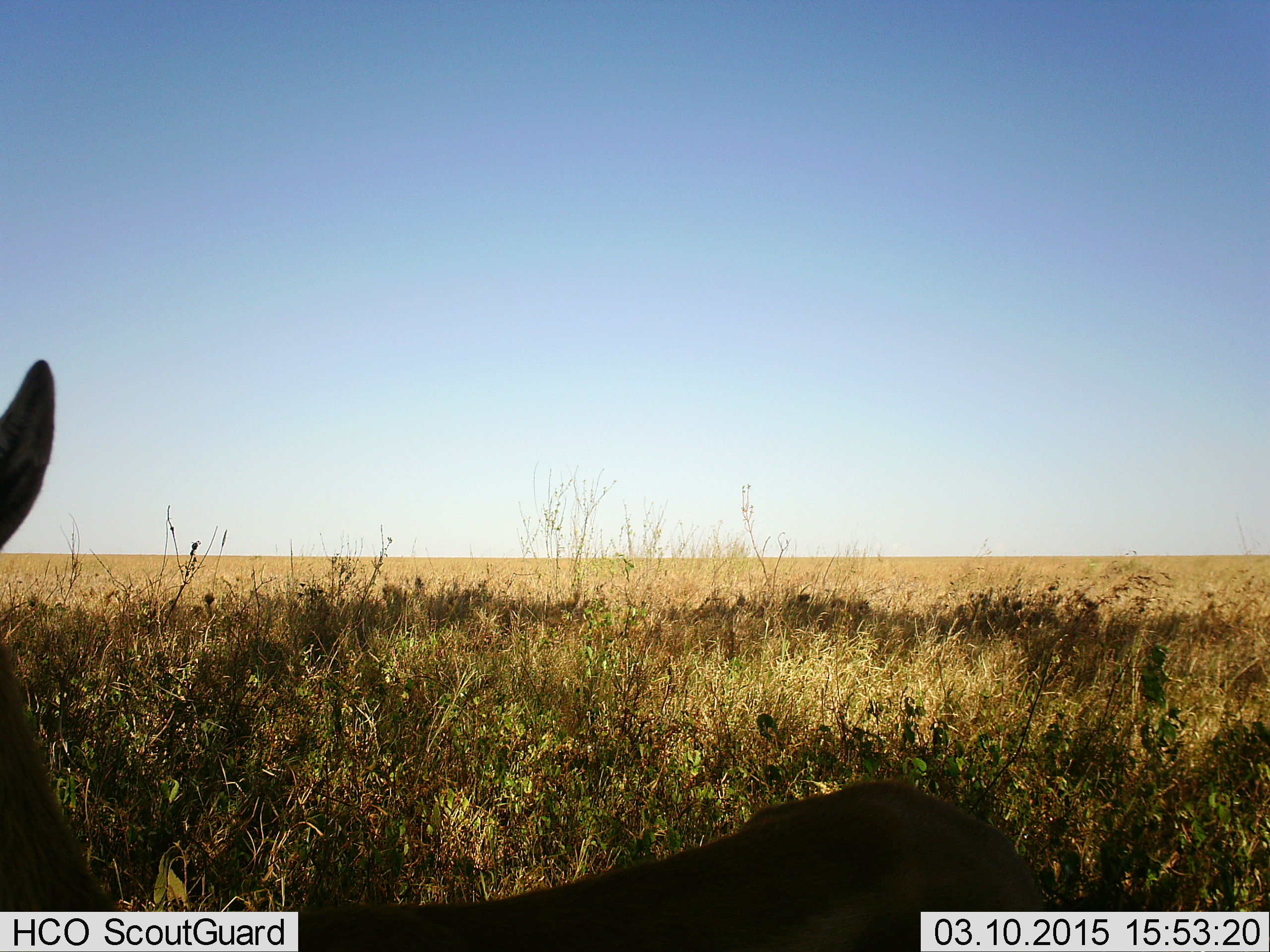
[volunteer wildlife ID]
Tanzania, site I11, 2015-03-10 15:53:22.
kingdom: Animalia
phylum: Chordata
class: Mammalia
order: Artiodactyla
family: Bovidae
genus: Eudorcas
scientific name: Eudorcas thomsonii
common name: thomson's gazelle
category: gazellethomsons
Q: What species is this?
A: Gazellethomsons (thomson's gazelle) (Eudorcas thomsonii).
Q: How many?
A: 1.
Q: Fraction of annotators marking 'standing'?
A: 62%.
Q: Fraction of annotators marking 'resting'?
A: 38%.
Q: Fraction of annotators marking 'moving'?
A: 0%.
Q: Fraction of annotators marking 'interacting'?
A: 0%.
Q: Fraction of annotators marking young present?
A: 0%.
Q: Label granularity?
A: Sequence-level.